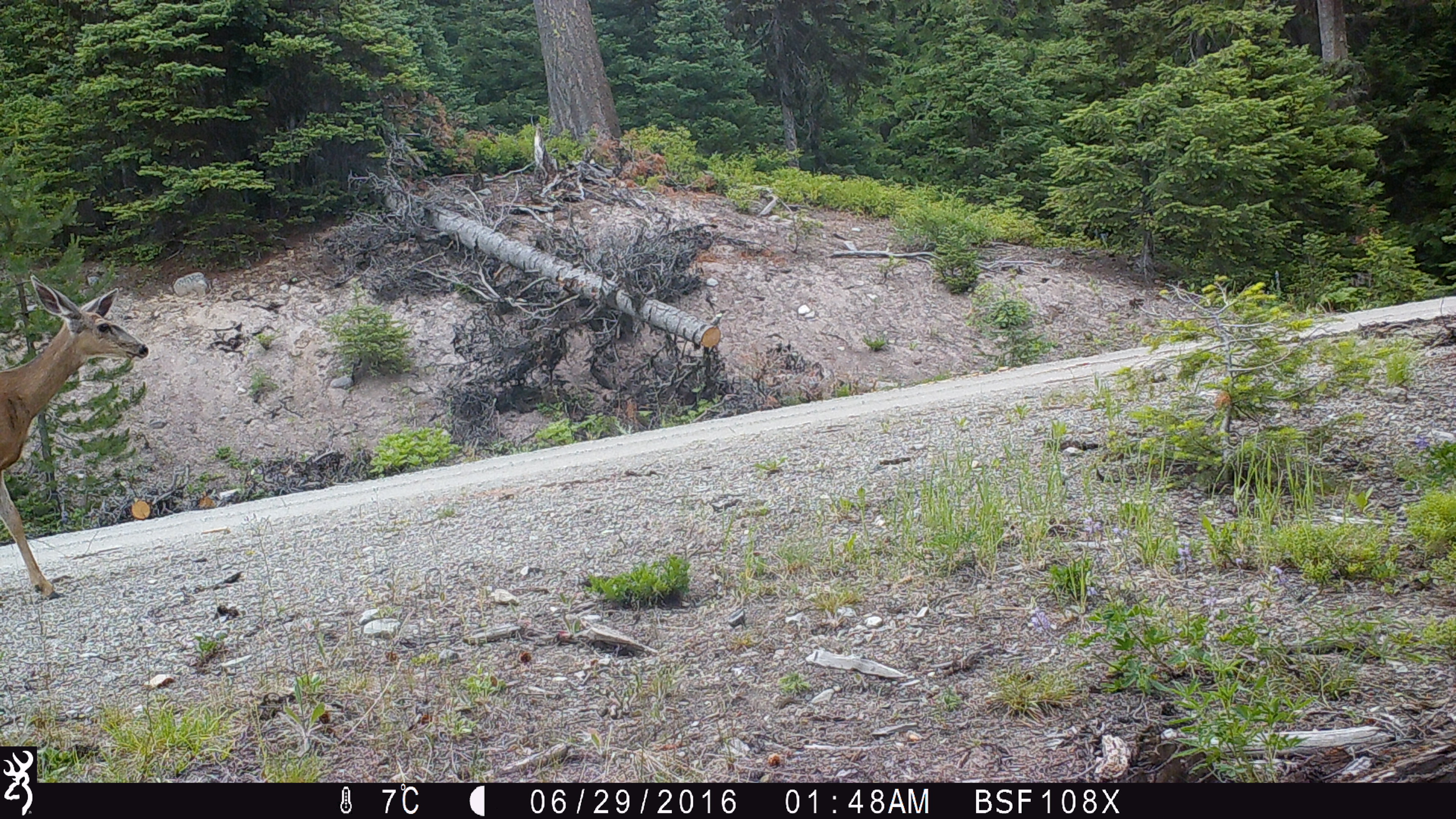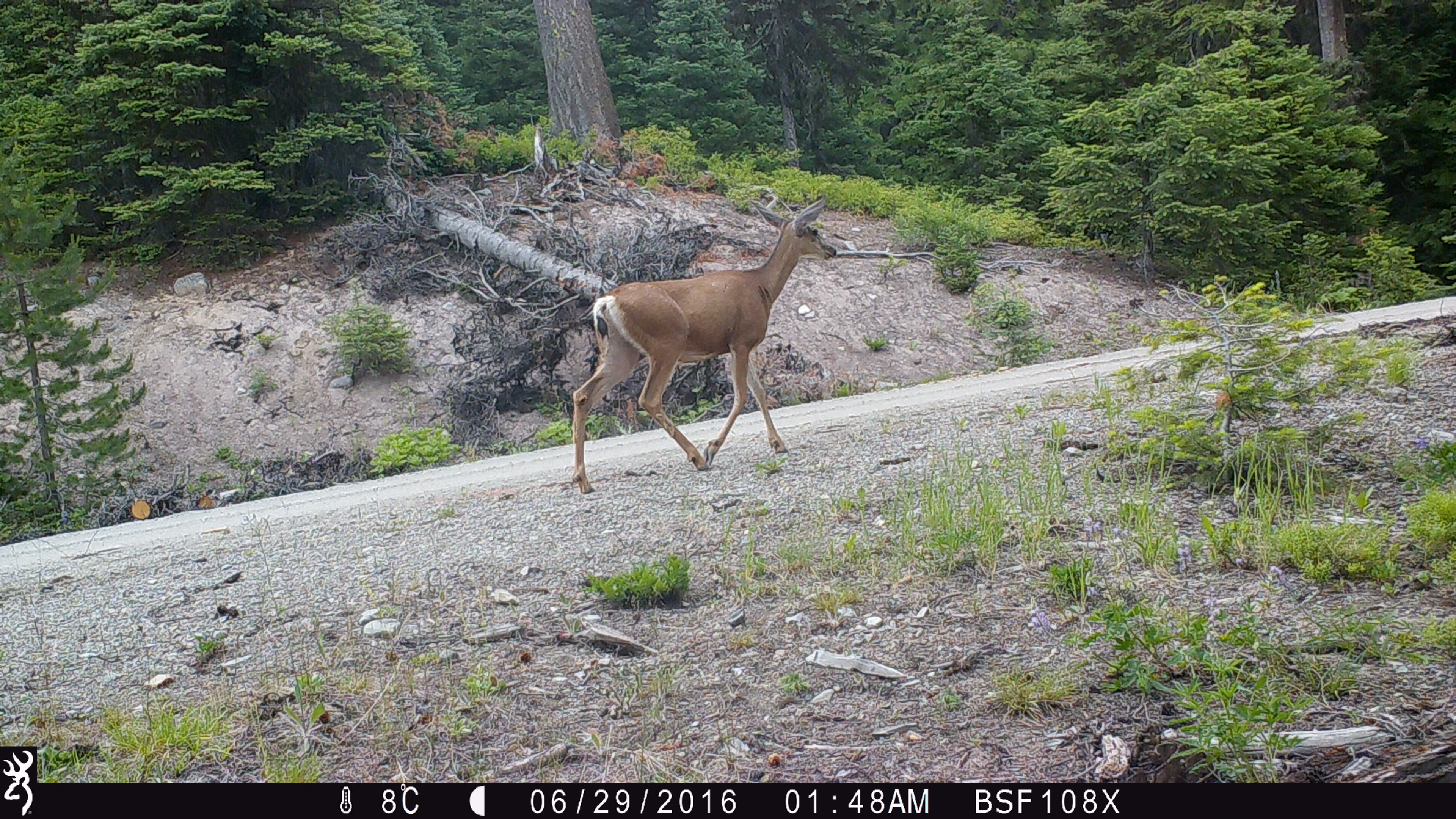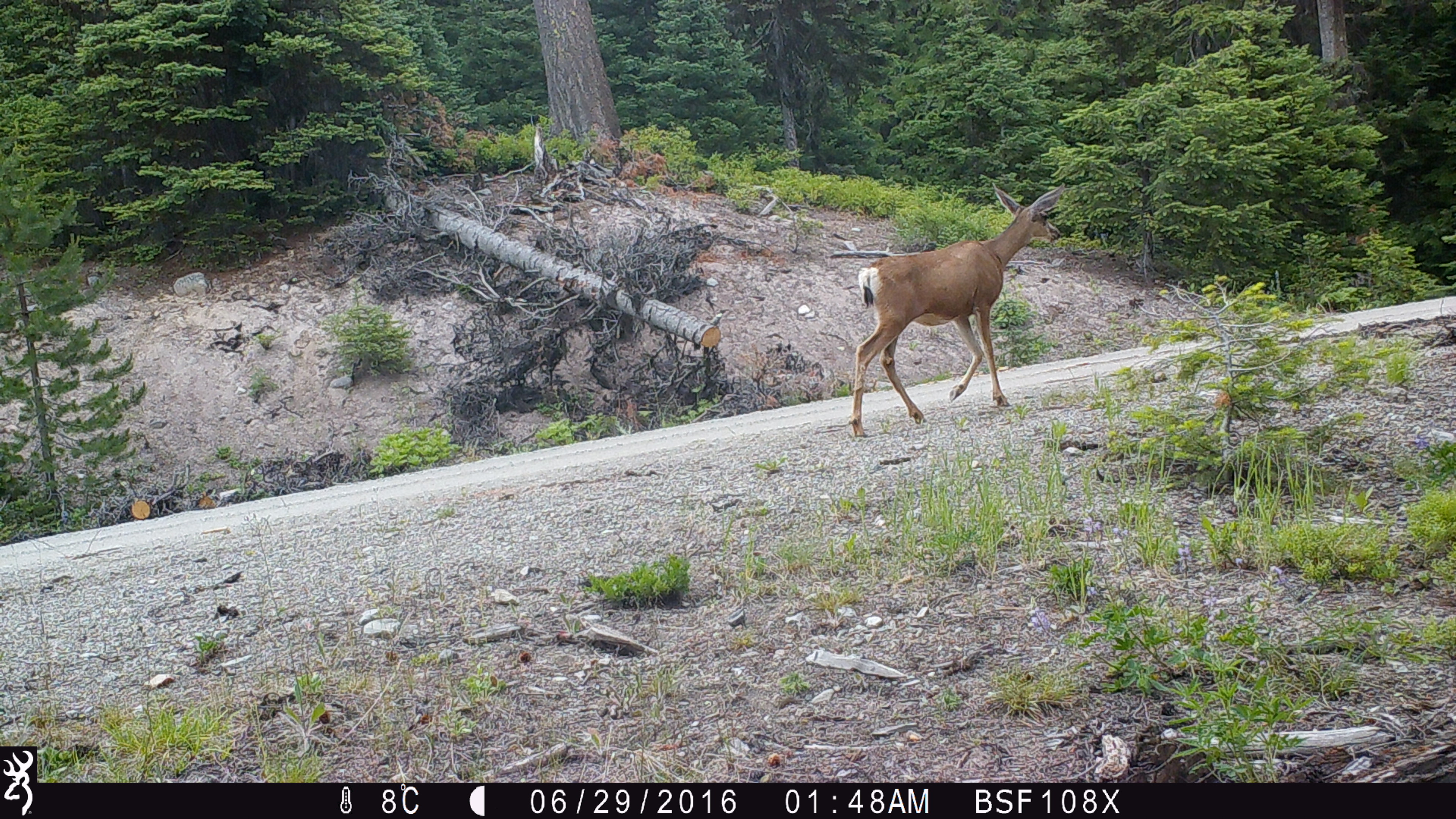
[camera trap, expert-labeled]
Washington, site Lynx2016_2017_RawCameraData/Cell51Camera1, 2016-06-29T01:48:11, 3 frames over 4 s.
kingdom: Animalia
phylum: Chordata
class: Mammalia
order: Artiodactyla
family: Cervidae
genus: Odocoileus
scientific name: Odocoileus hemionus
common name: mule deer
Odocoileus hemionus (mule deer). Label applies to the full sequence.